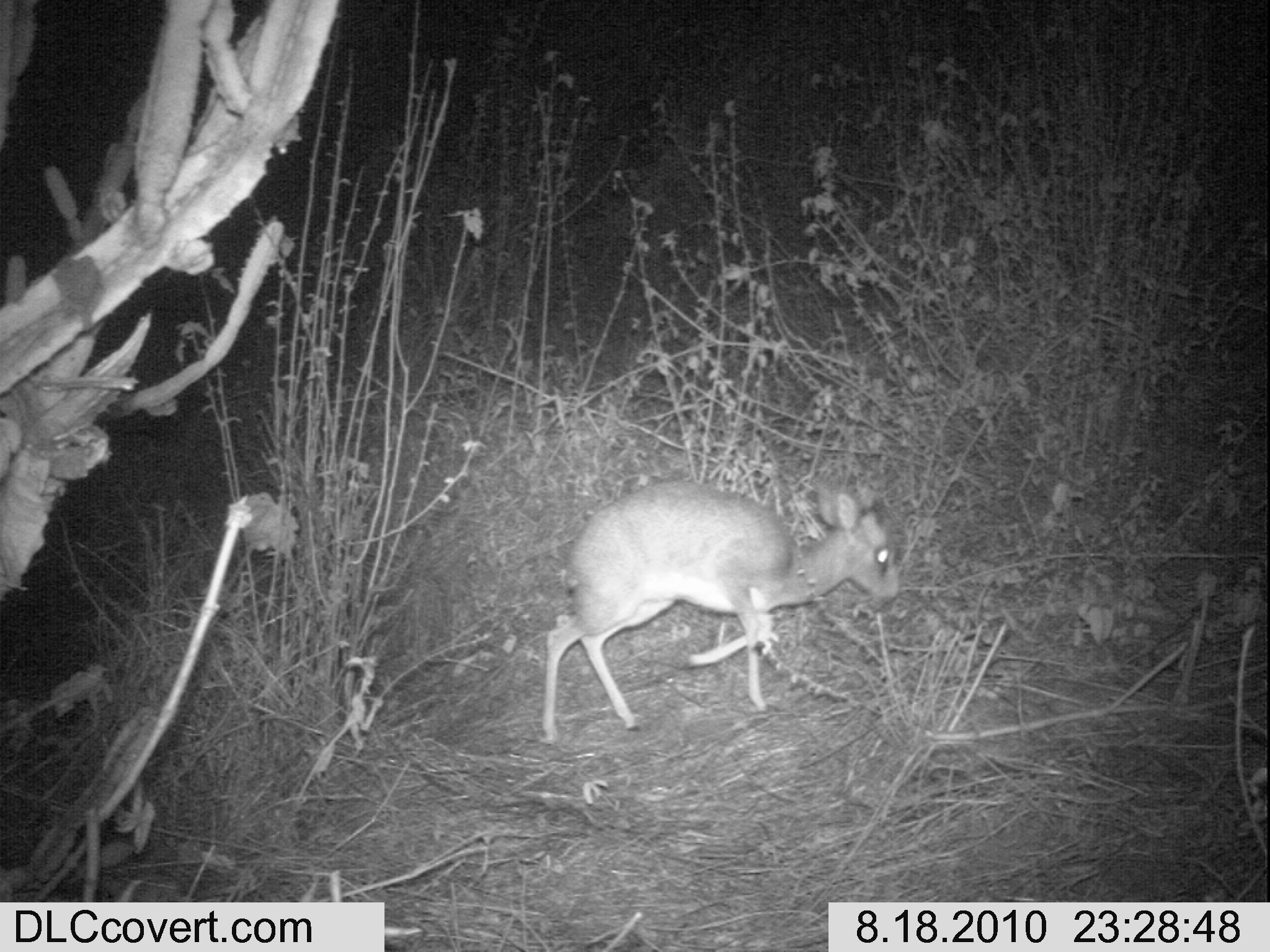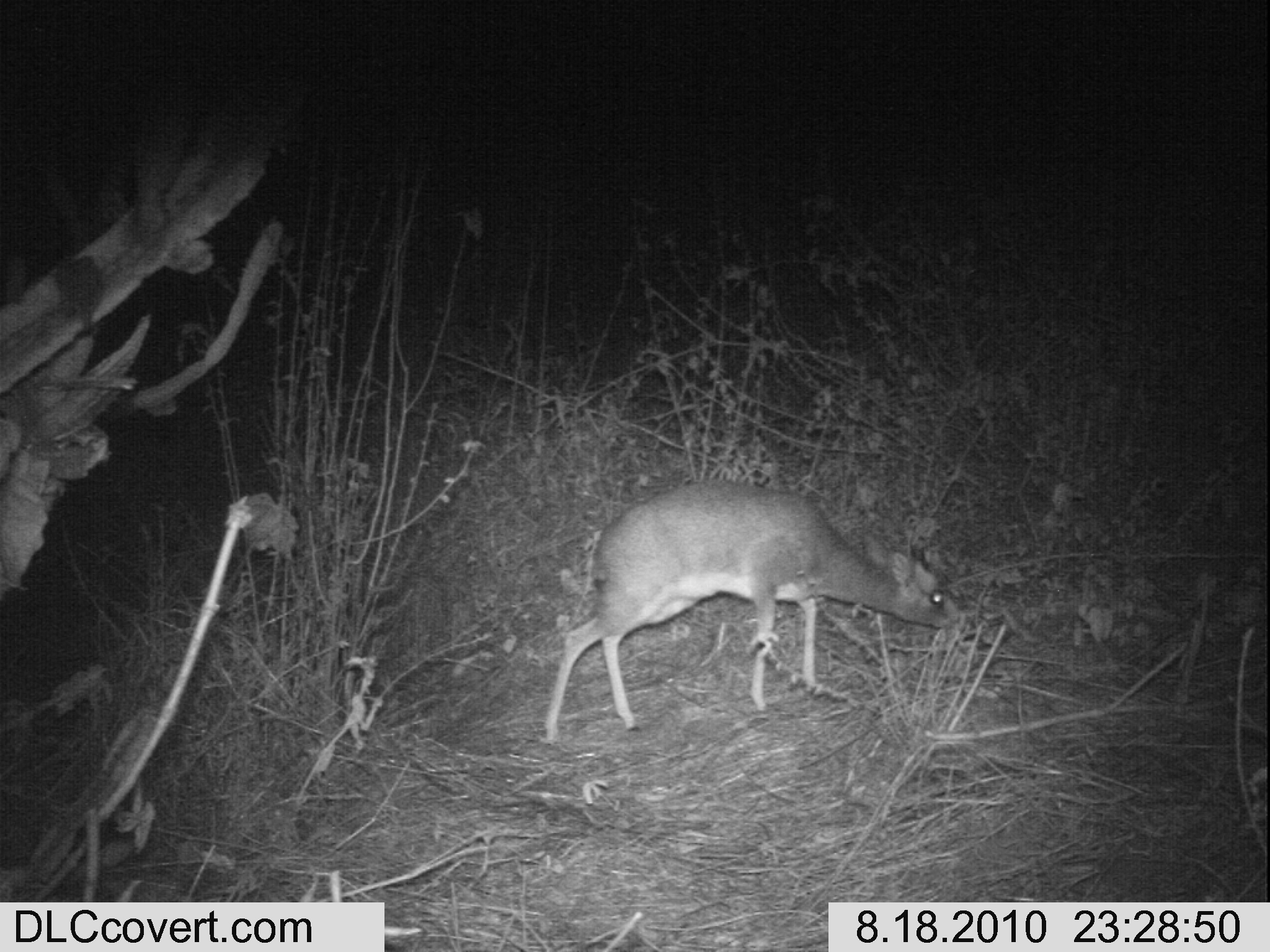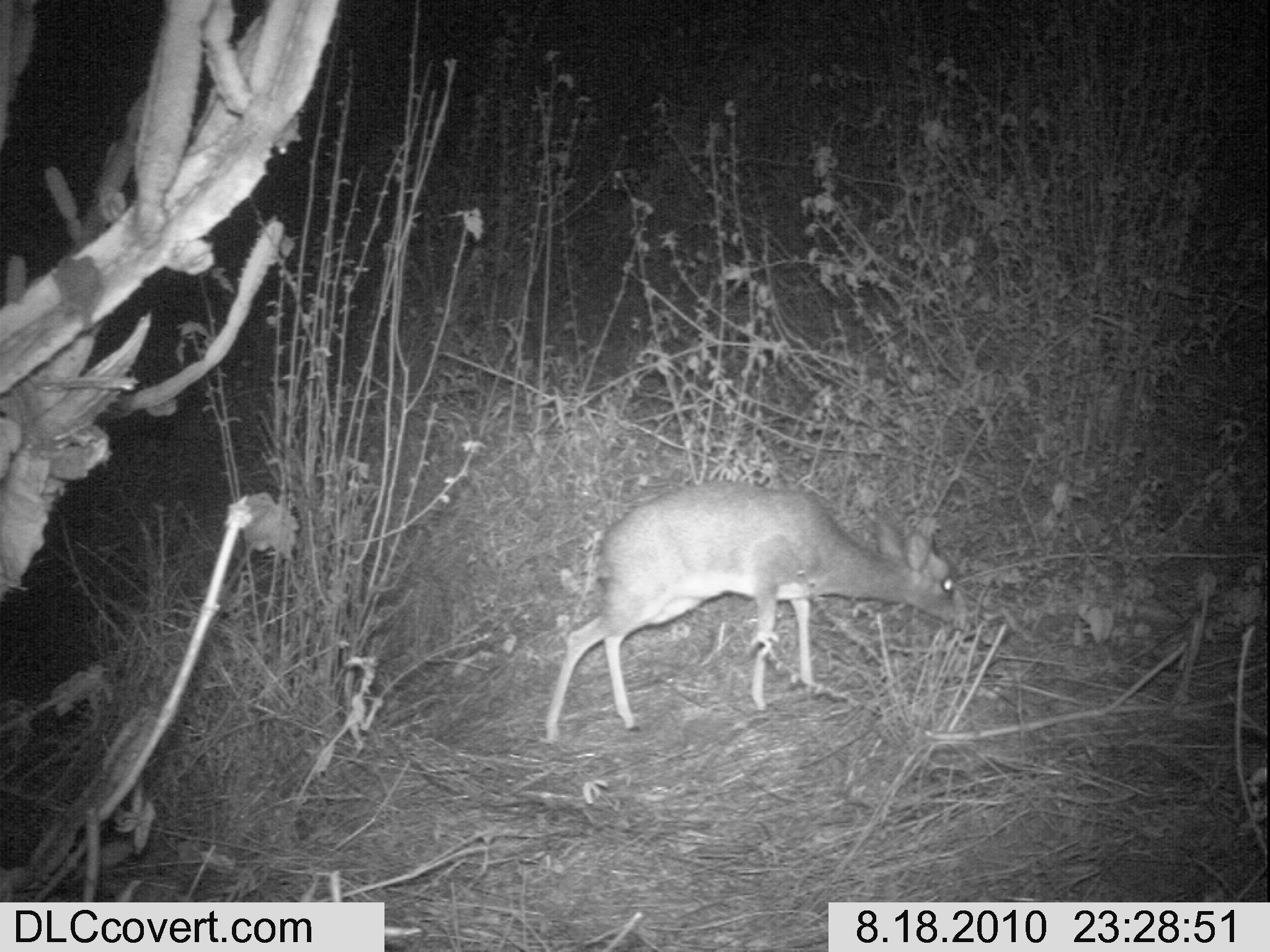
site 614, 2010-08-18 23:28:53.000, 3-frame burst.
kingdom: Animalia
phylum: Chordata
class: Mammalia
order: Artiodactyla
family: Bovidae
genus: Madoqua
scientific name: Madoqua guentheri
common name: günther's dik-dik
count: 1